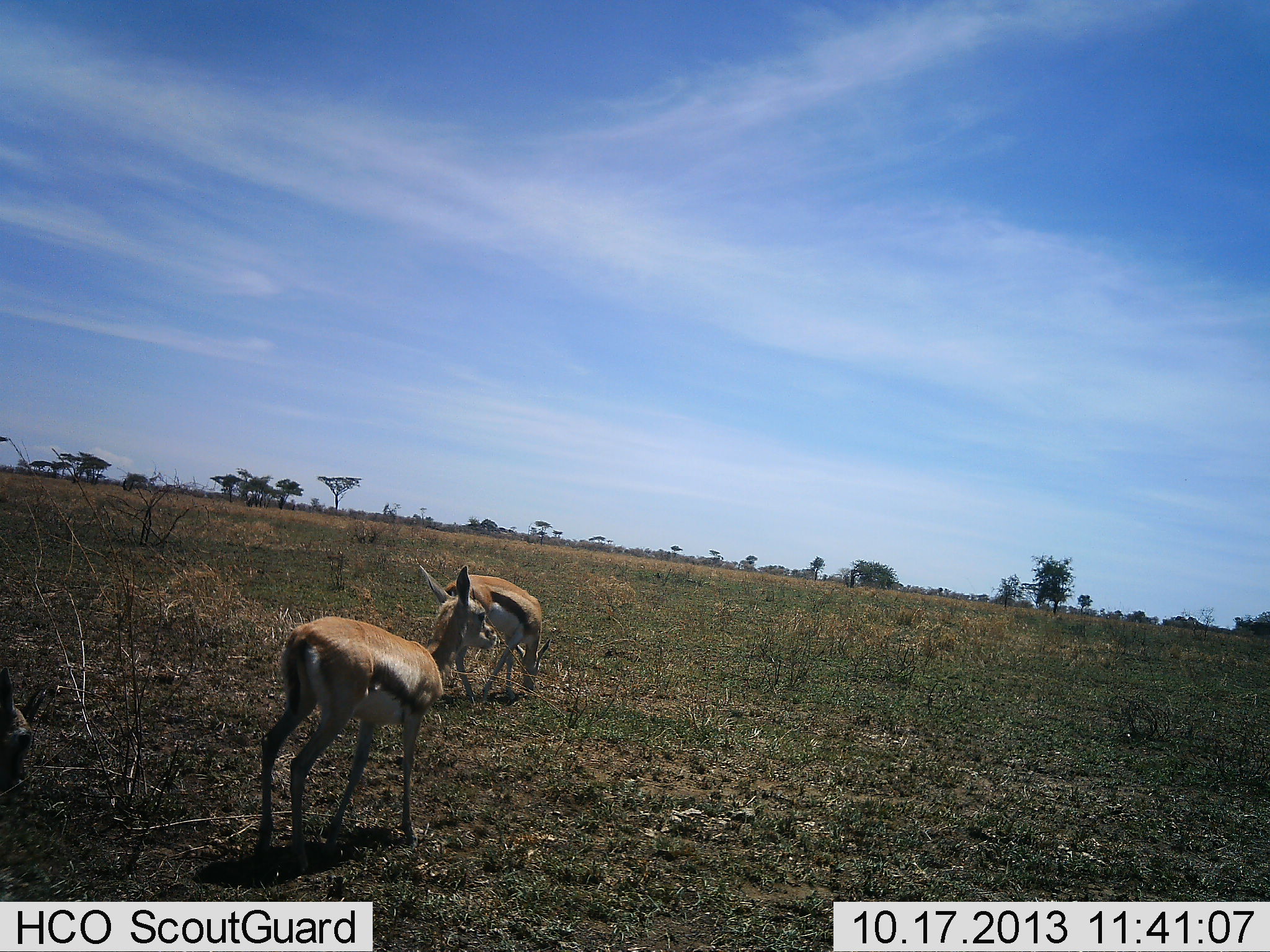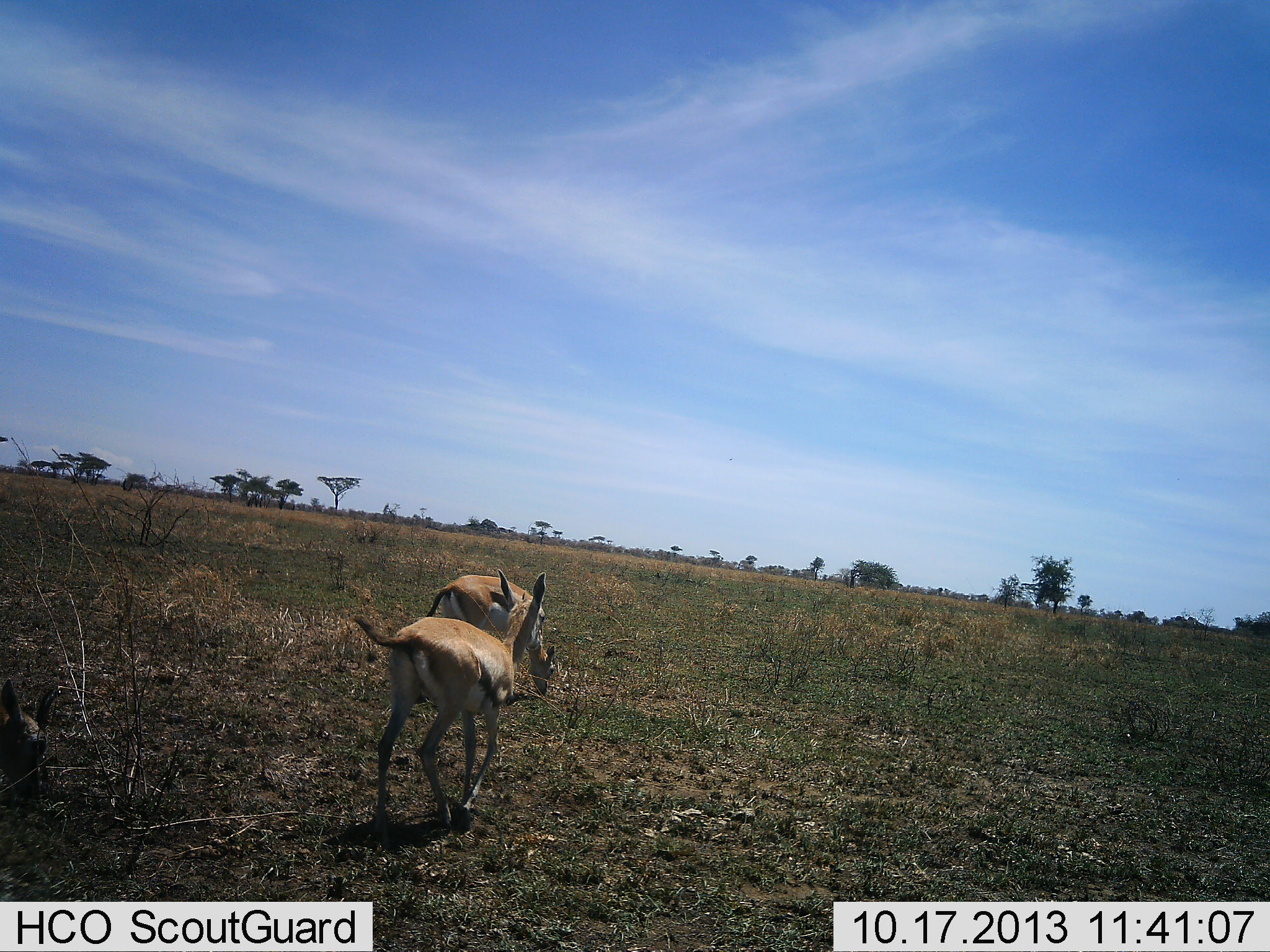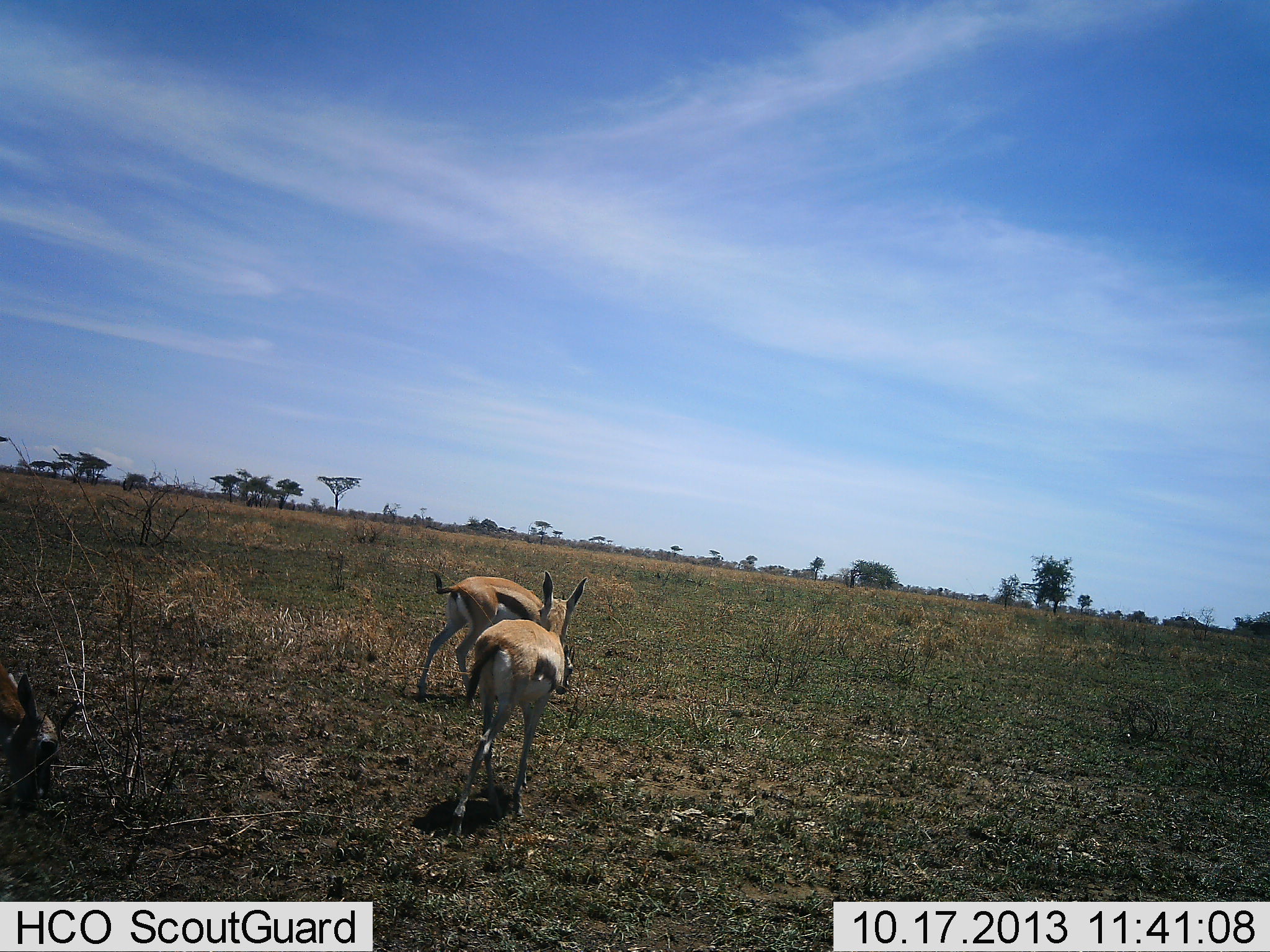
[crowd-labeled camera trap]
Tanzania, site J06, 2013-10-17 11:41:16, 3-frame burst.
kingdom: Animalia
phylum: Chordata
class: Mammalia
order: Artiodactyla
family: Bovidae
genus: Eudorcas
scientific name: Eudorcas thomsonii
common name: thomson's gazelle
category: gazellethomsons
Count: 3.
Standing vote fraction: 30%.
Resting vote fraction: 0%.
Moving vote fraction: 90%.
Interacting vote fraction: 20%.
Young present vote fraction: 10%.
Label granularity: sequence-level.